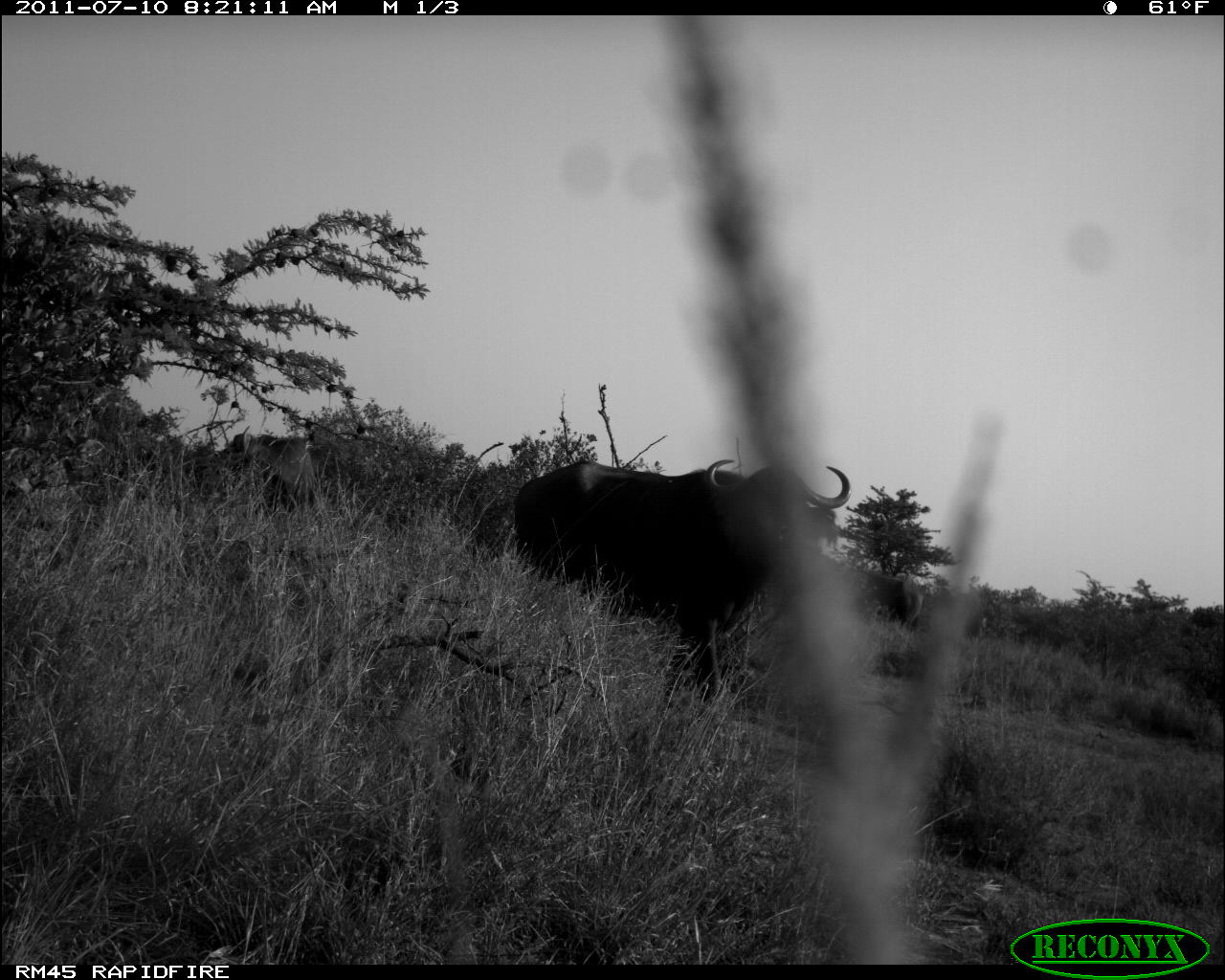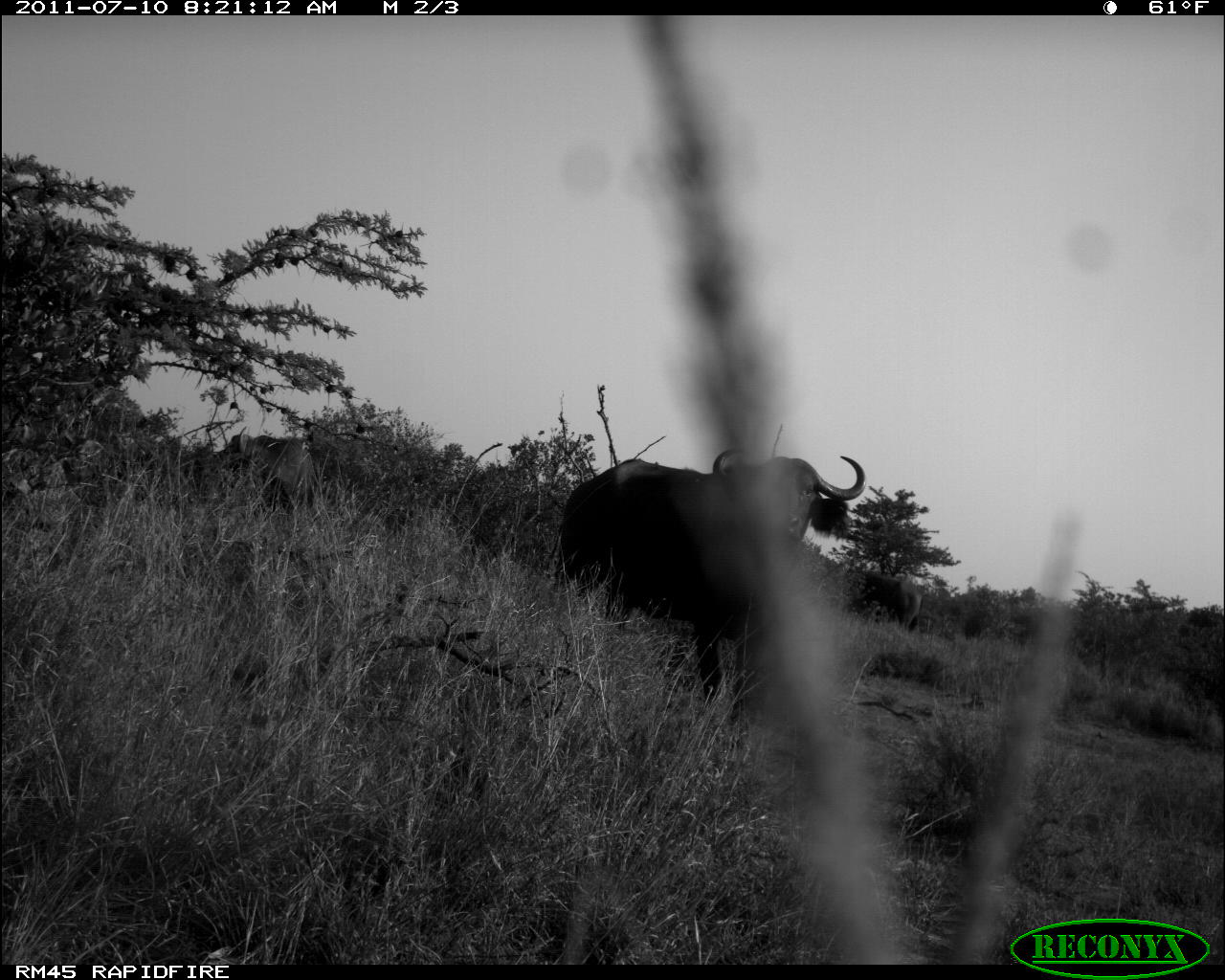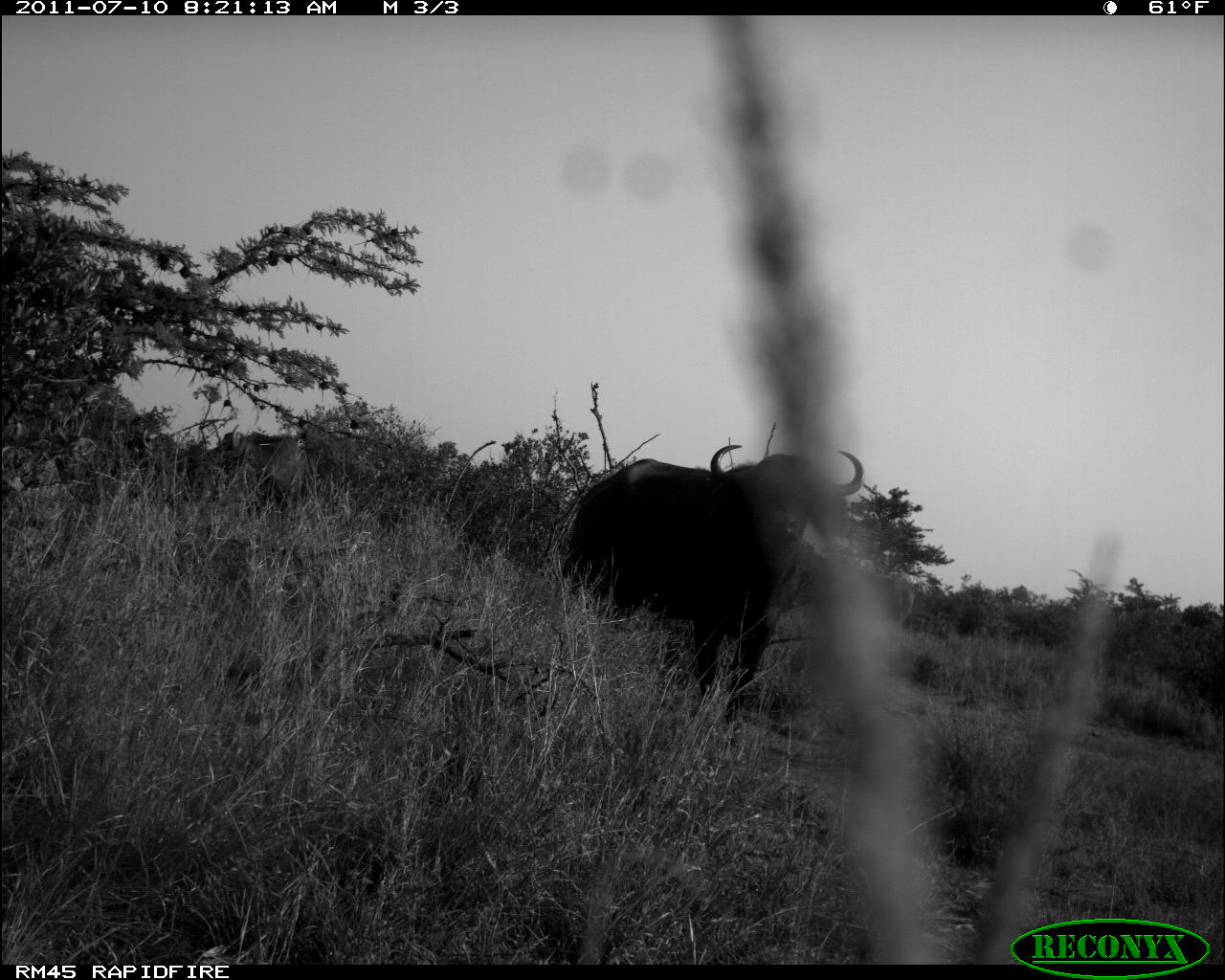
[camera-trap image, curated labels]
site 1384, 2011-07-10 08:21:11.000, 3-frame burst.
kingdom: Animalia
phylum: Chordata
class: Mammalia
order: Artiodactyla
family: Bovidae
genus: Syncerus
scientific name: Syncerus caffer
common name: african buffalo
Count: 3.